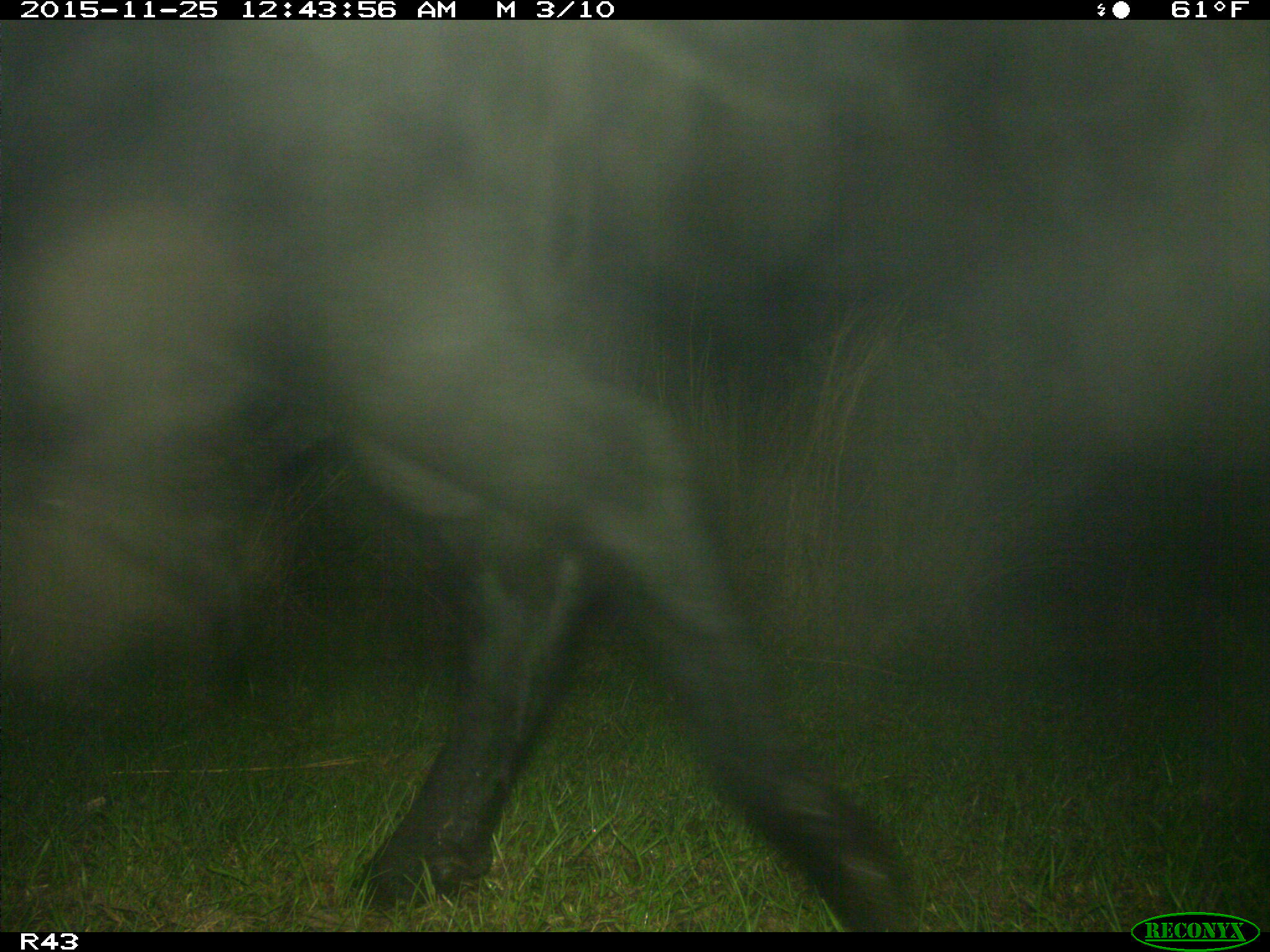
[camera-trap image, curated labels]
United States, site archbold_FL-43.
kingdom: Animalia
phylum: Chordata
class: Mammalia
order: Artiodactyla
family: Bovidae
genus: Bos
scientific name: Bos taurus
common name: domestic cow